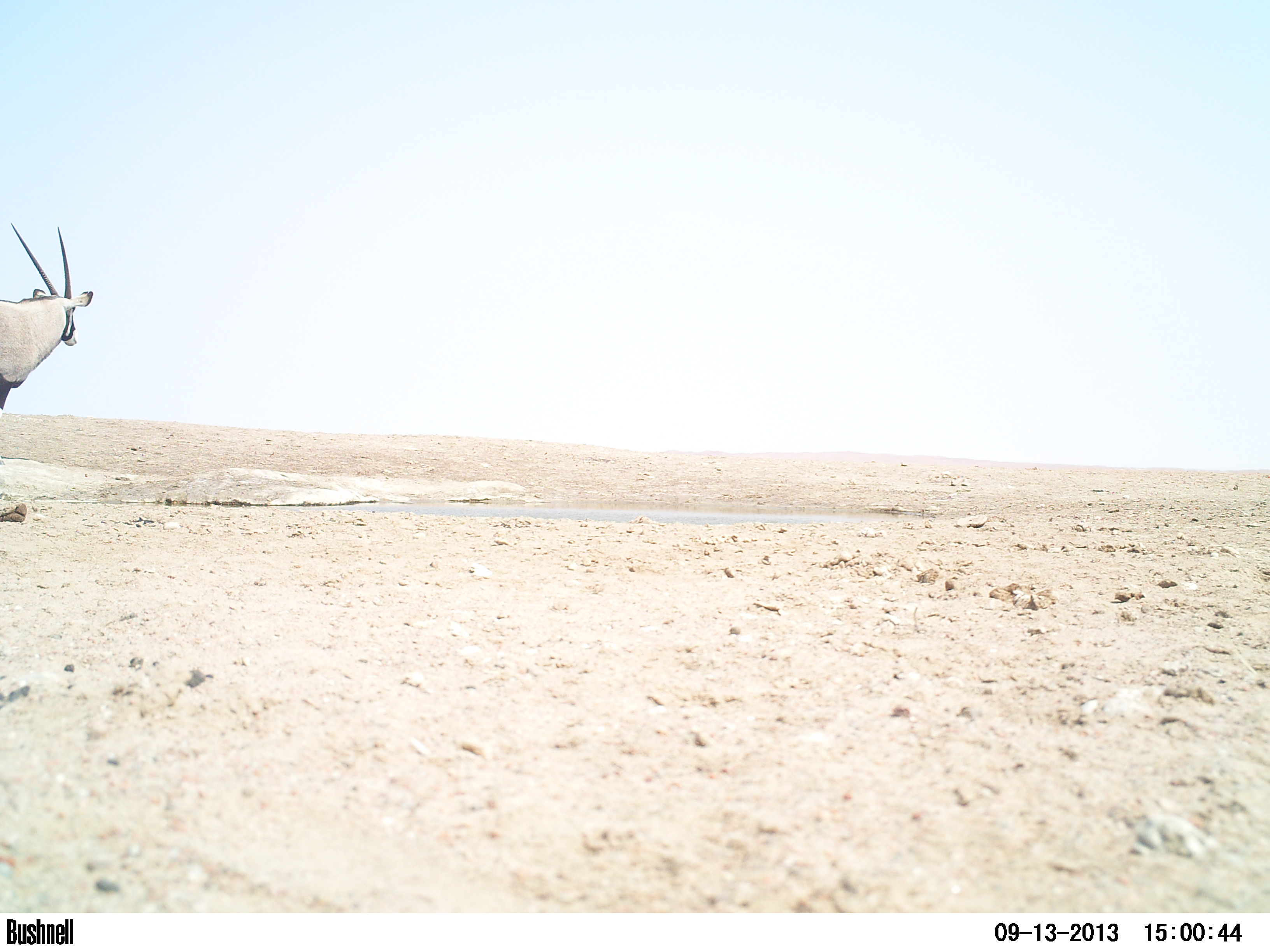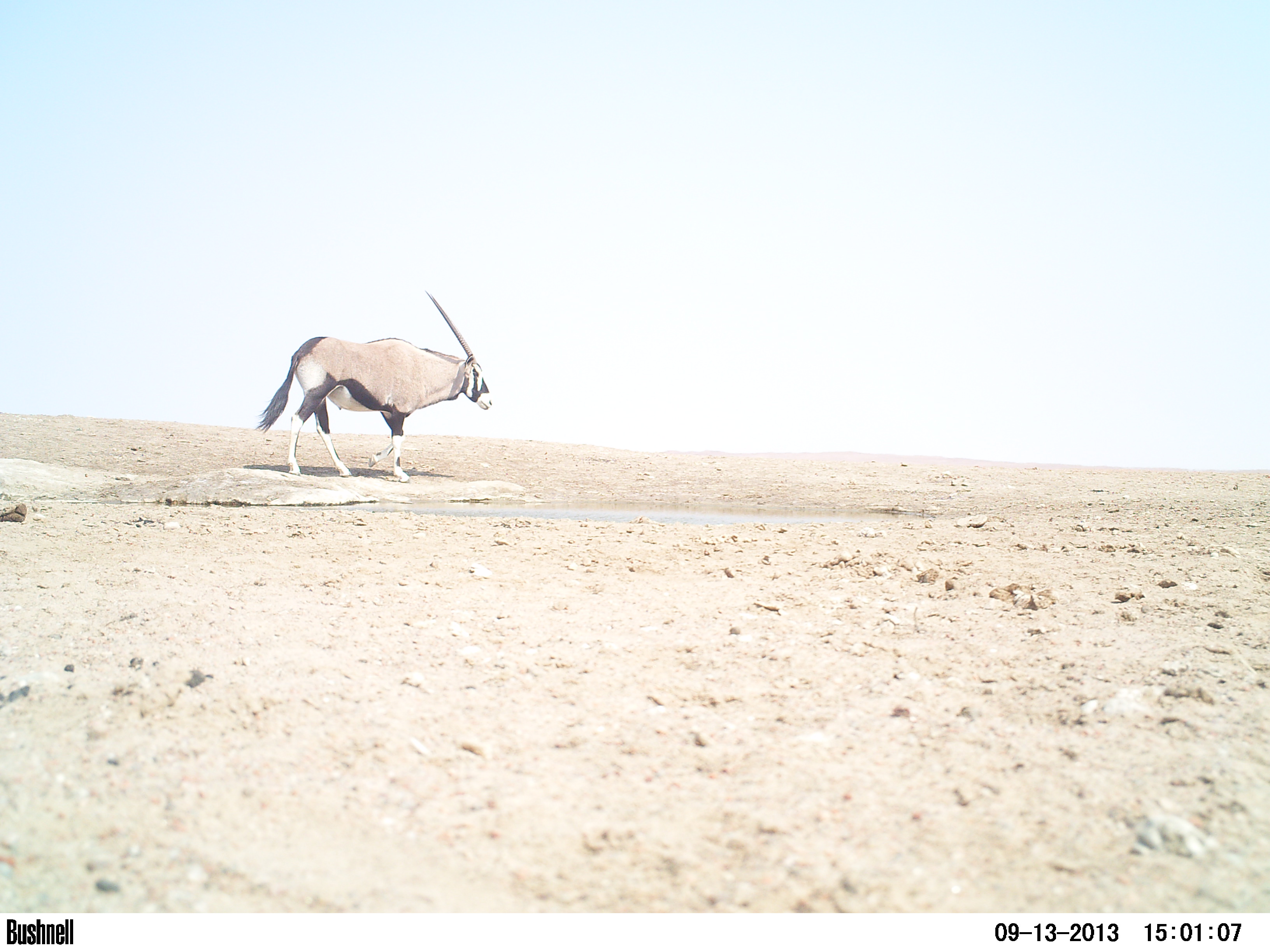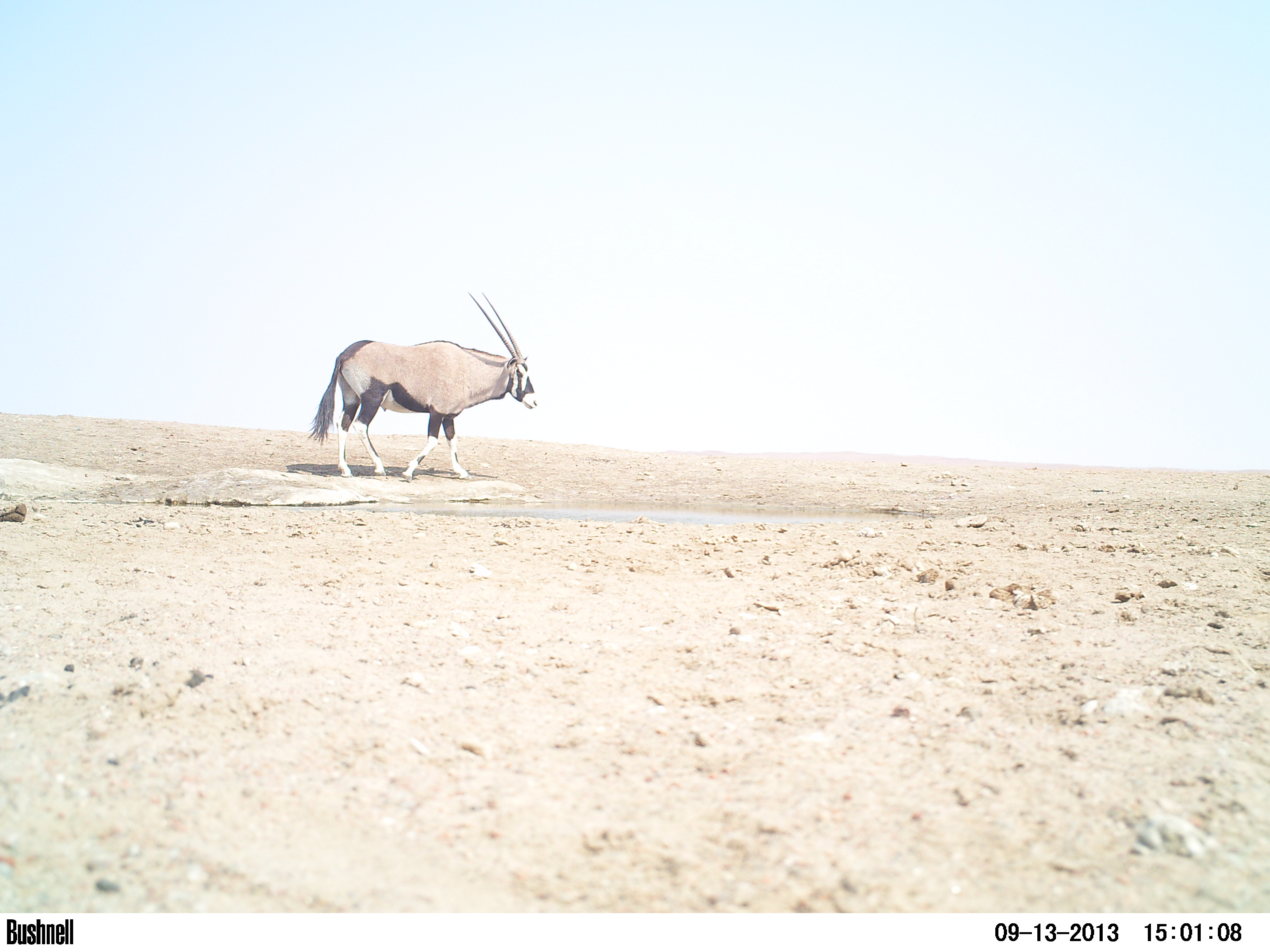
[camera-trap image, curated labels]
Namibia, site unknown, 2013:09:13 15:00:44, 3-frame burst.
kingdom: Animalia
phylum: Chordata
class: Mammalia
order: Artiodactyla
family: Bovidae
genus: Oryx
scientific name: Oryx gazella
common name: gemsbok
Oryx gazella (gemsbok).